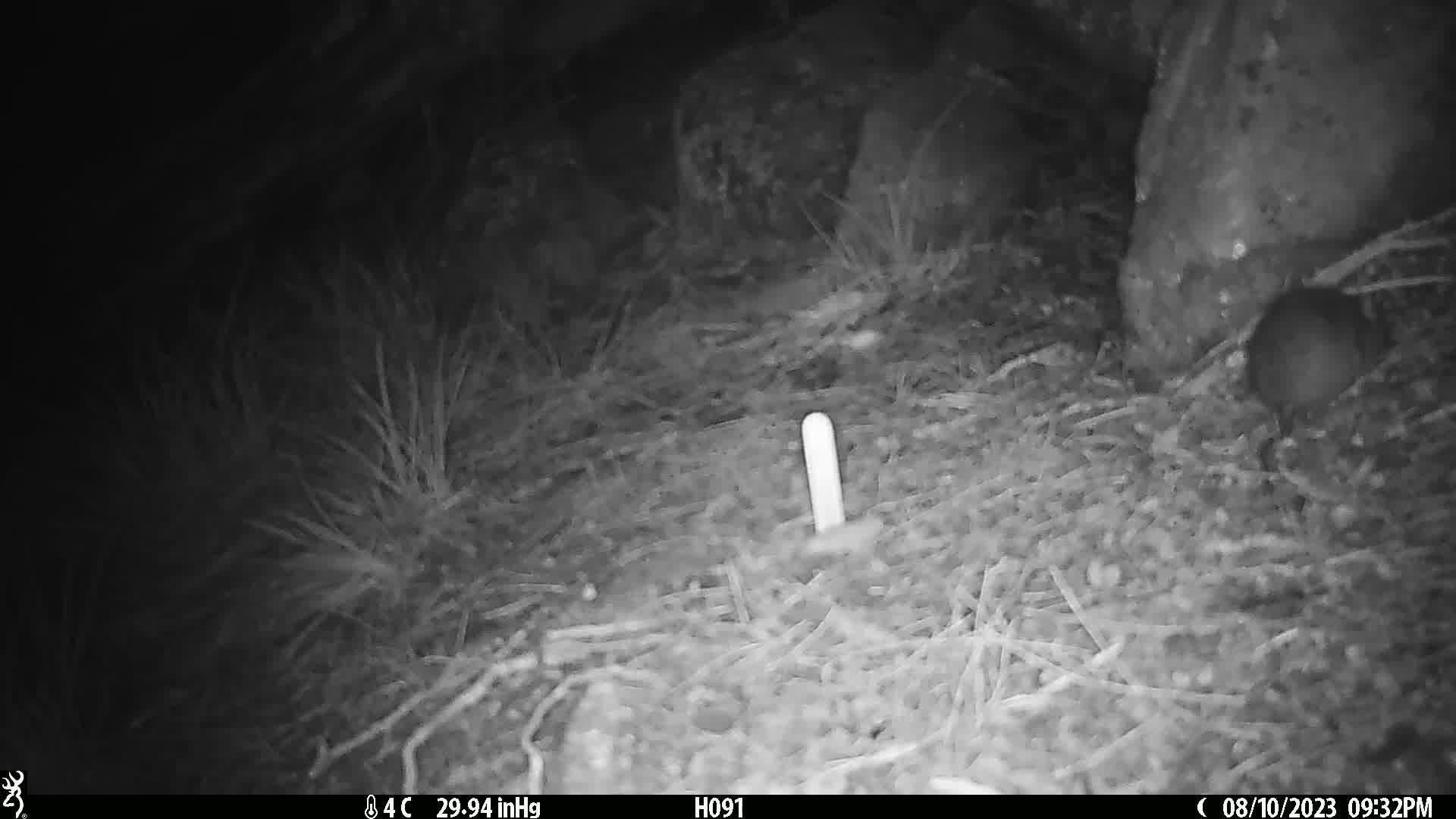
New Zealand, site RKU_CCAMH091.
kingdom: Animalia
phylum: Chordata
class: Mammalia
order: Rodentia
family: Muridae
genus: Rattus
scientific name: Rattus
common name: rat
Rat (Rattus).